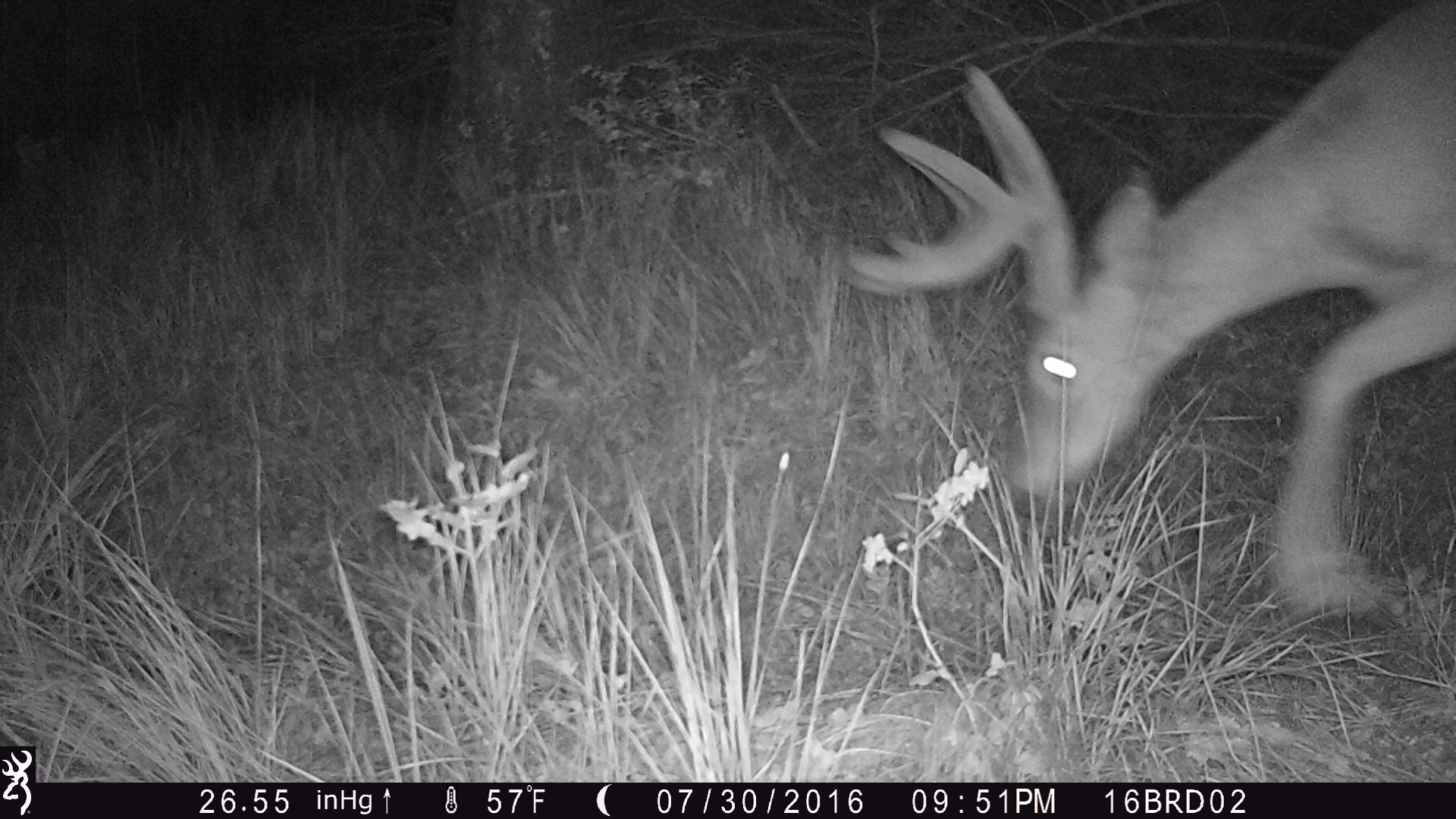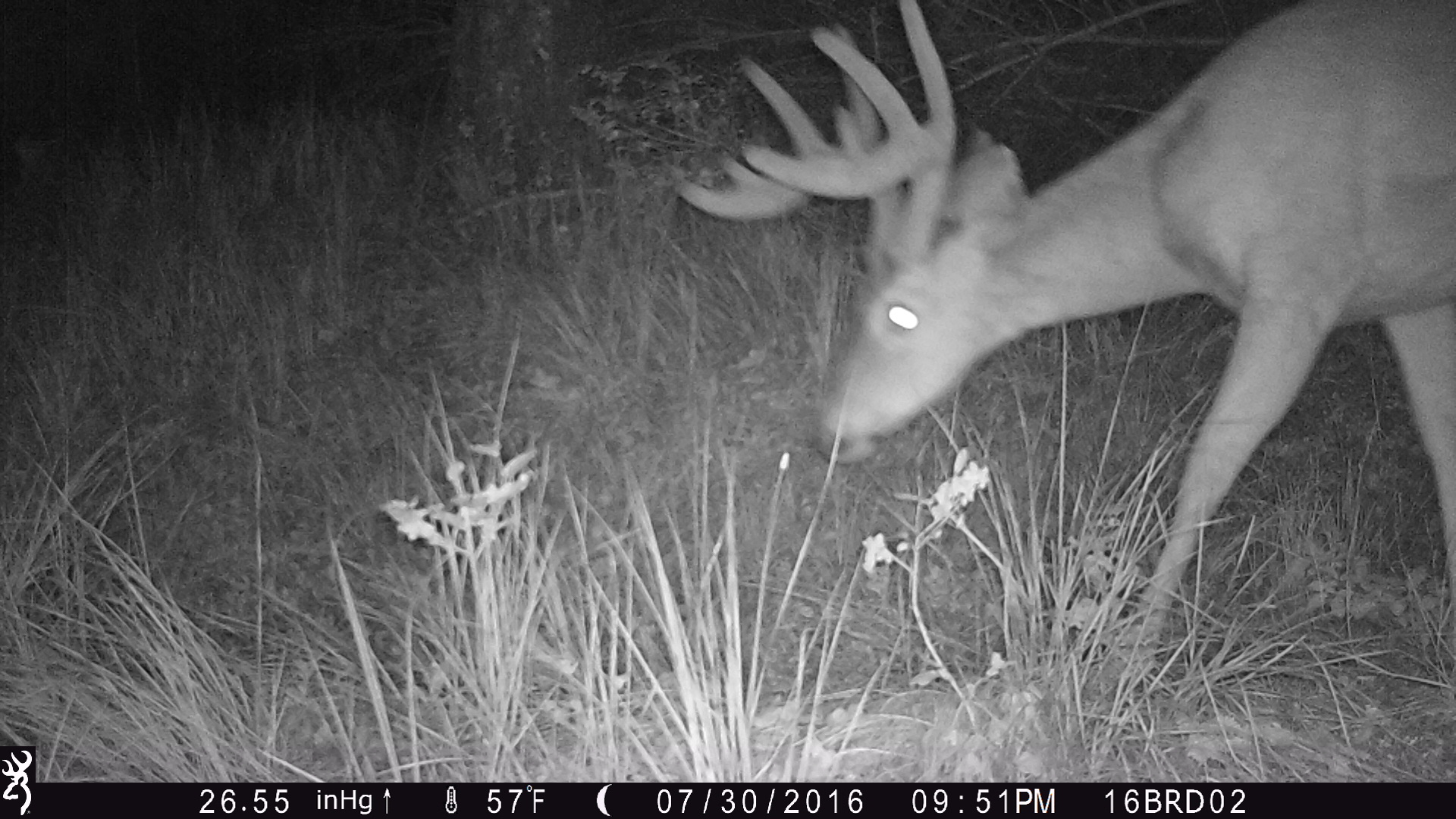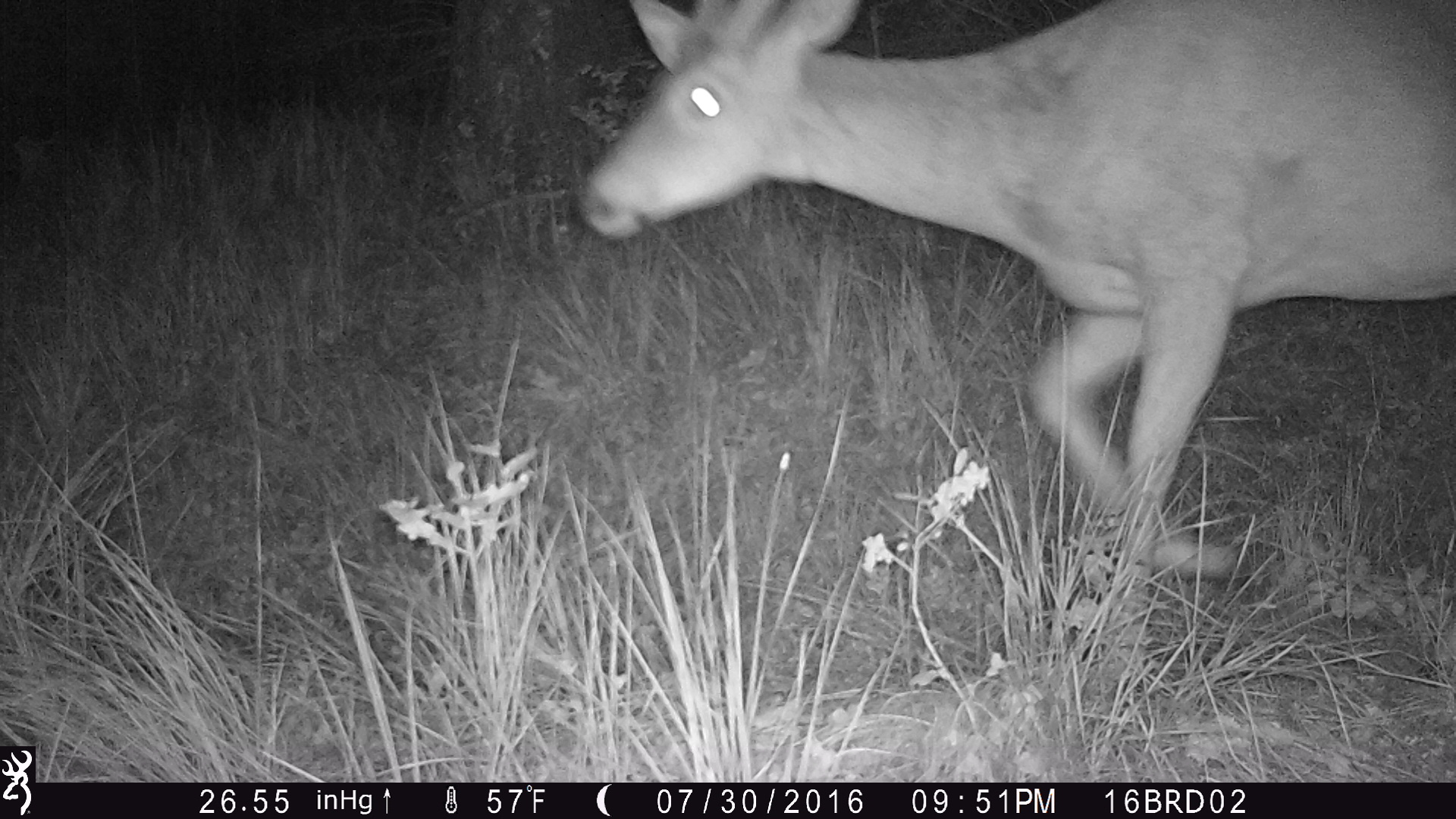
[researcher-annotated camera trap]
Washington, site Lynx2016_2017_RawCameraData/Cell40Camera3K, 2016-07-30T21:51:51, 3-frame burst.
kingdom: Animalia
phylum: Chordata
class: Mammalia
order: Artiodactyla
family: Cervidae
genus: Odocoileus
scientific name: Odocoileus virginianus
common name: white-tailed deer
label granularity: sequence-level